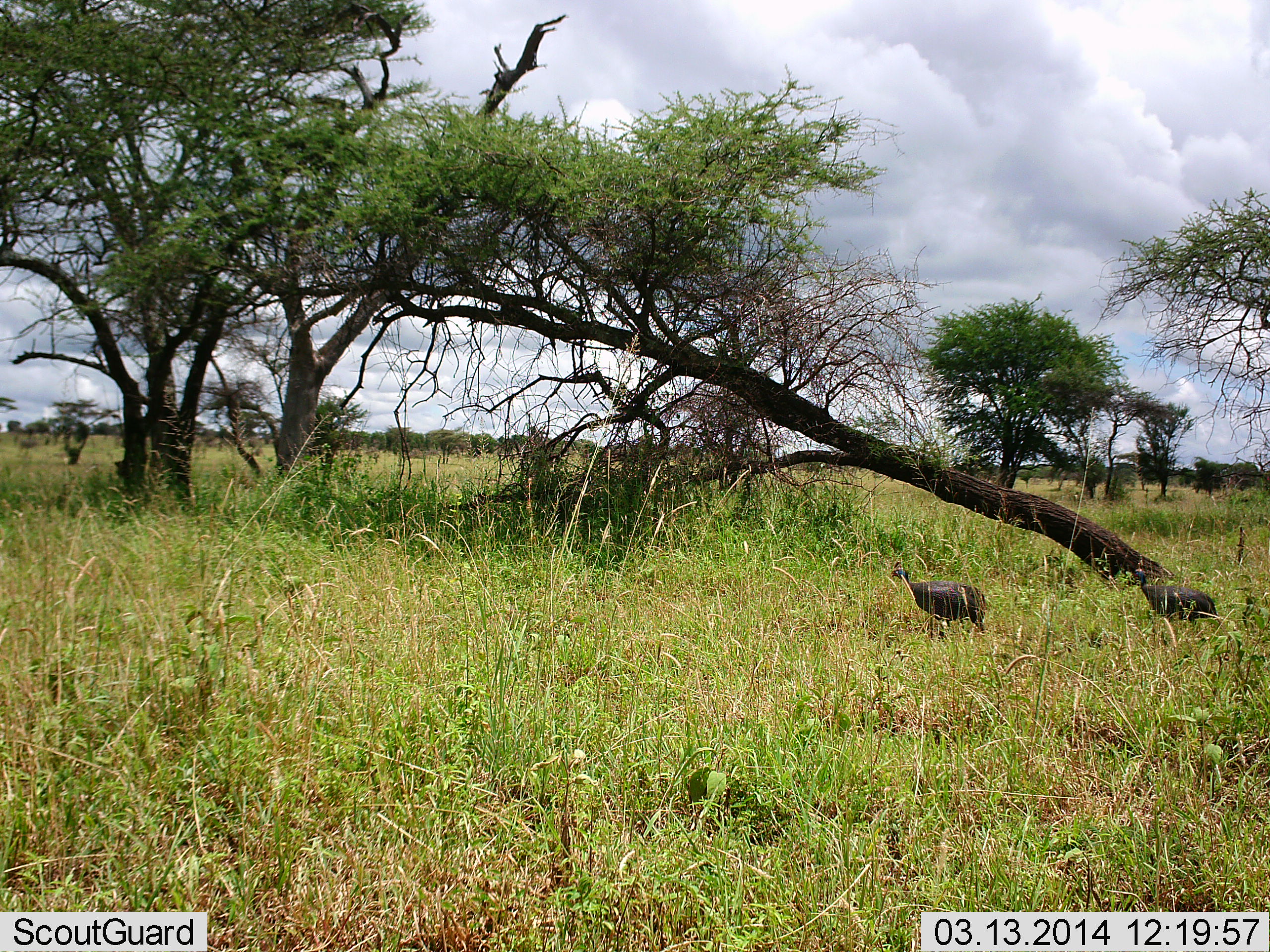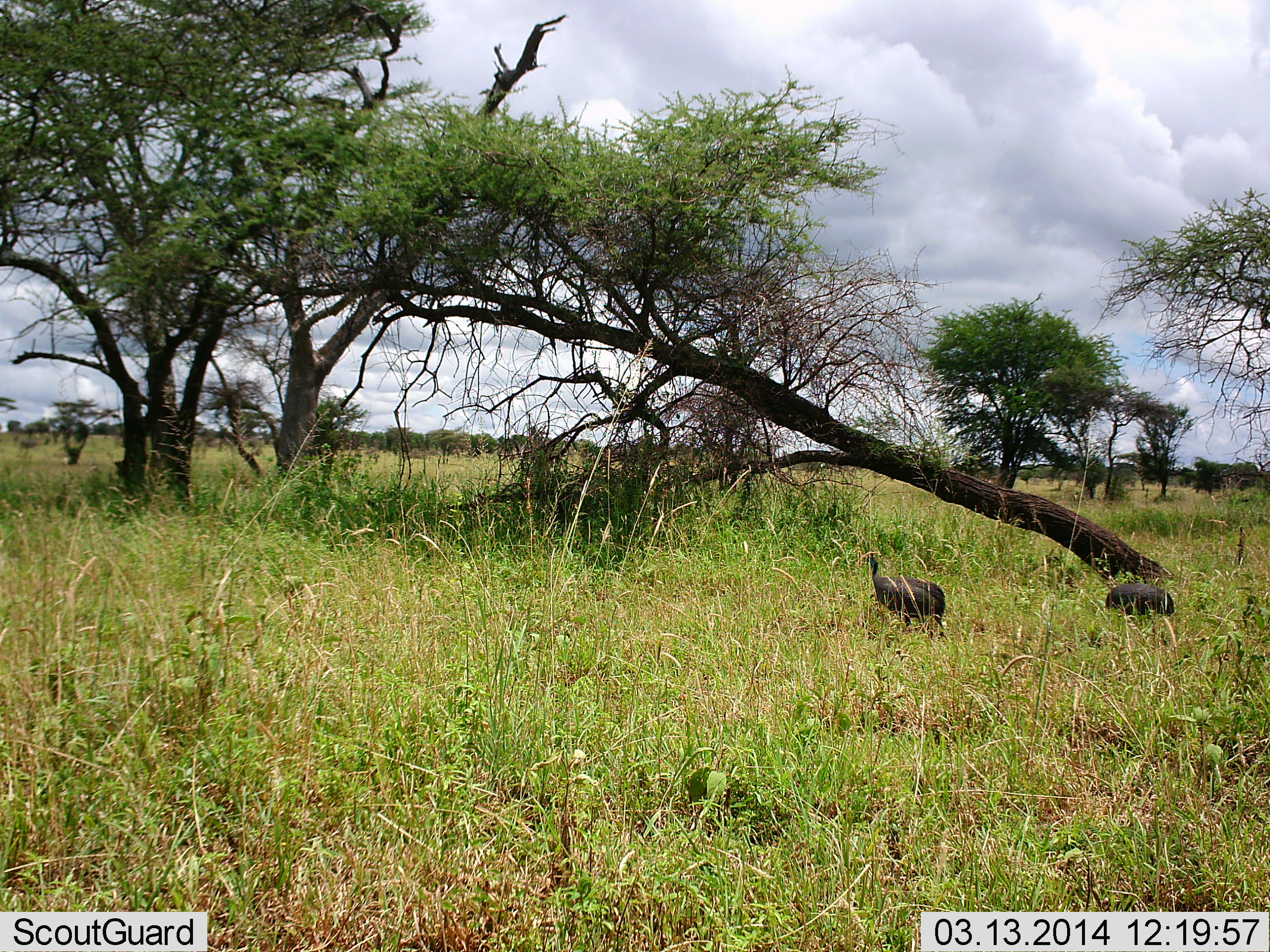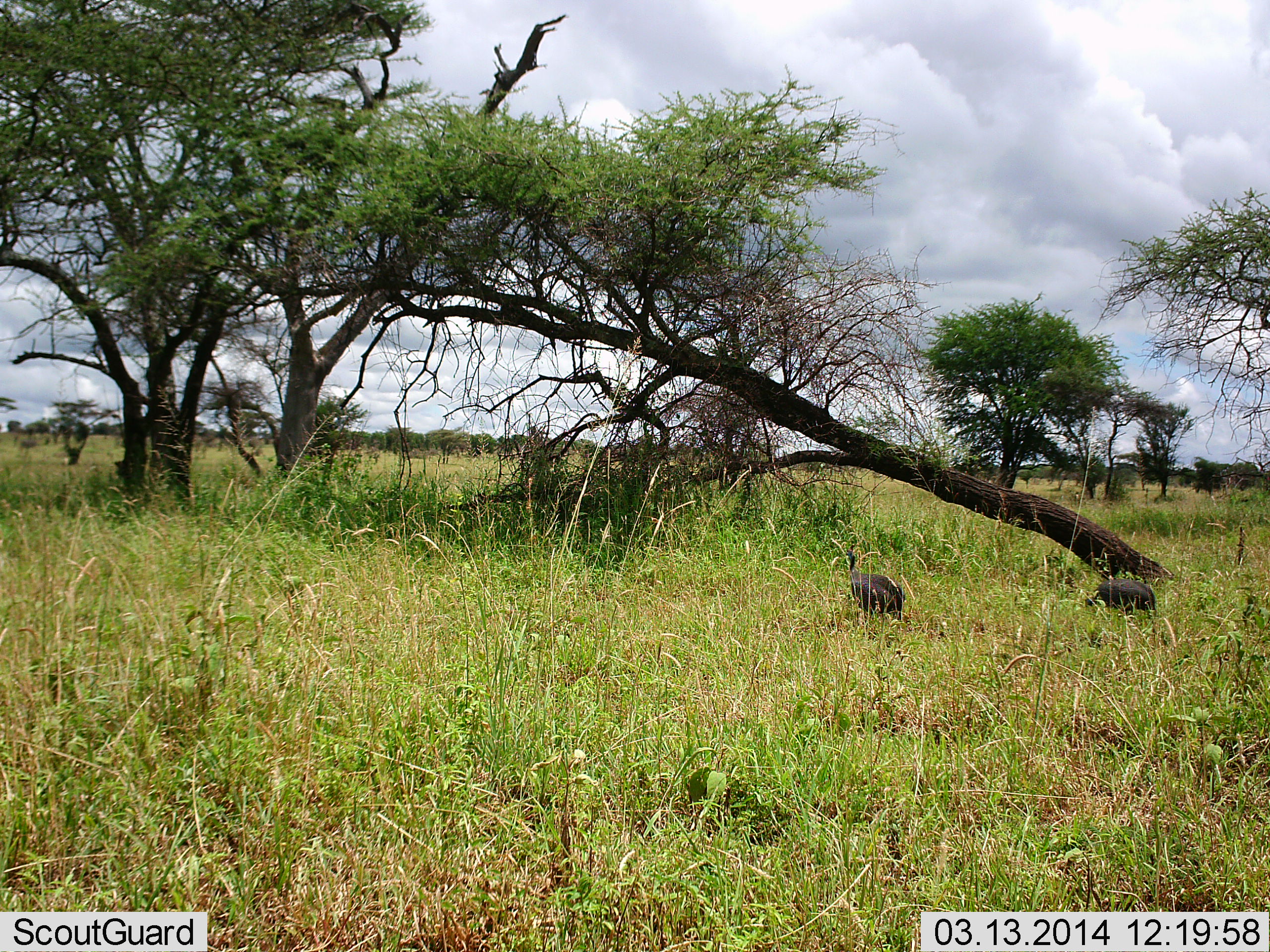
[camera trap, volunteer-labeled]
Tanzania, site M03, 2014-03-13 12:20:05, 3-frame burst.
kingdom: Animalia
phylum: Chordata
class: Aves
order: Galliformes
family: Numididae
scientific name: Numididae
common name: guinea fowl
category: guineafowl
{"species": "guineafowl (guinea fowl) (Numididae)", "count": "2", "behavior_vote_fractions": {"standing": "30%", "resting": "0%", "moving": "90%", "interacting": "0%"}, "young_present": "0%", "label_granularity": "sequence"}